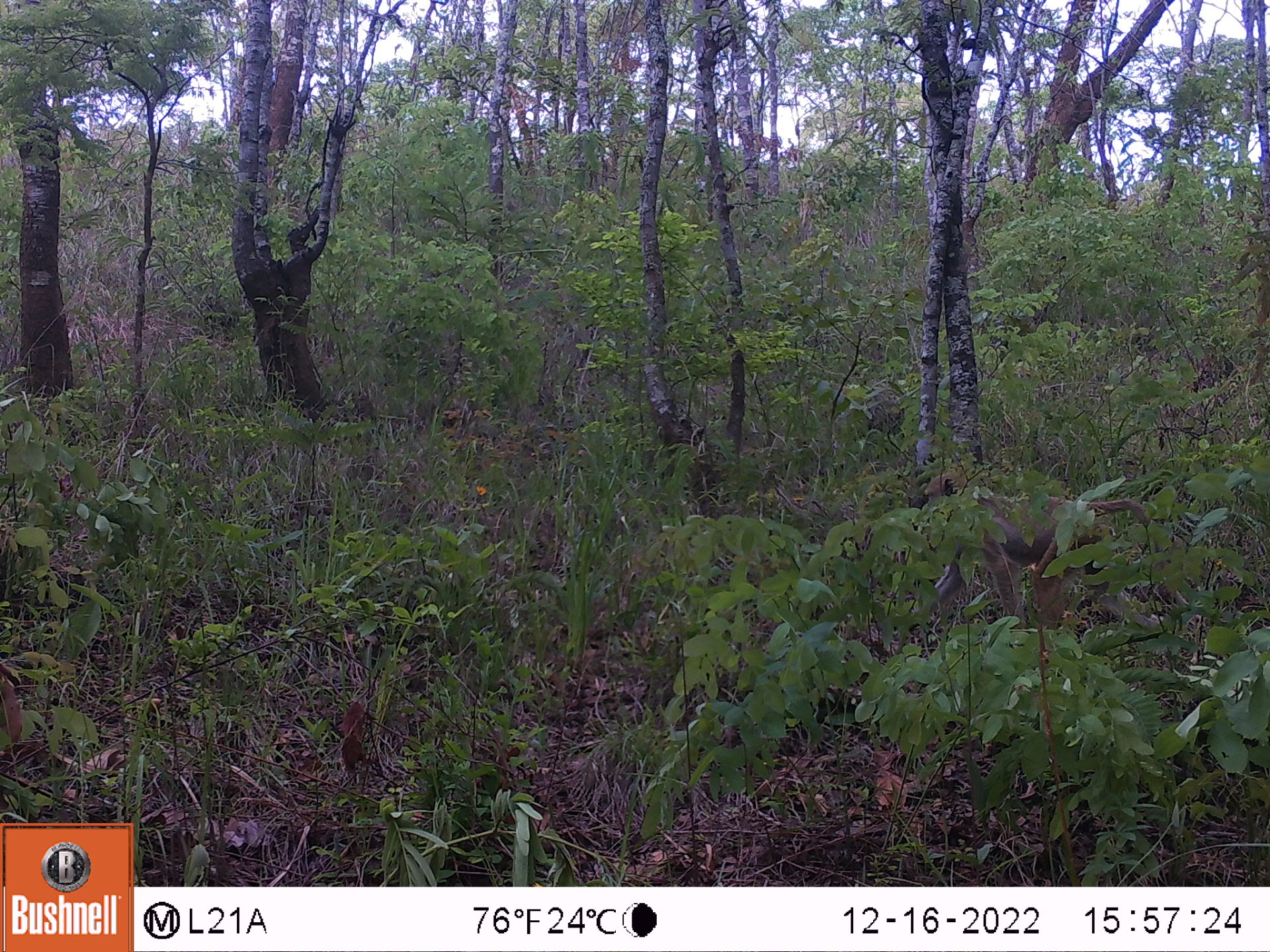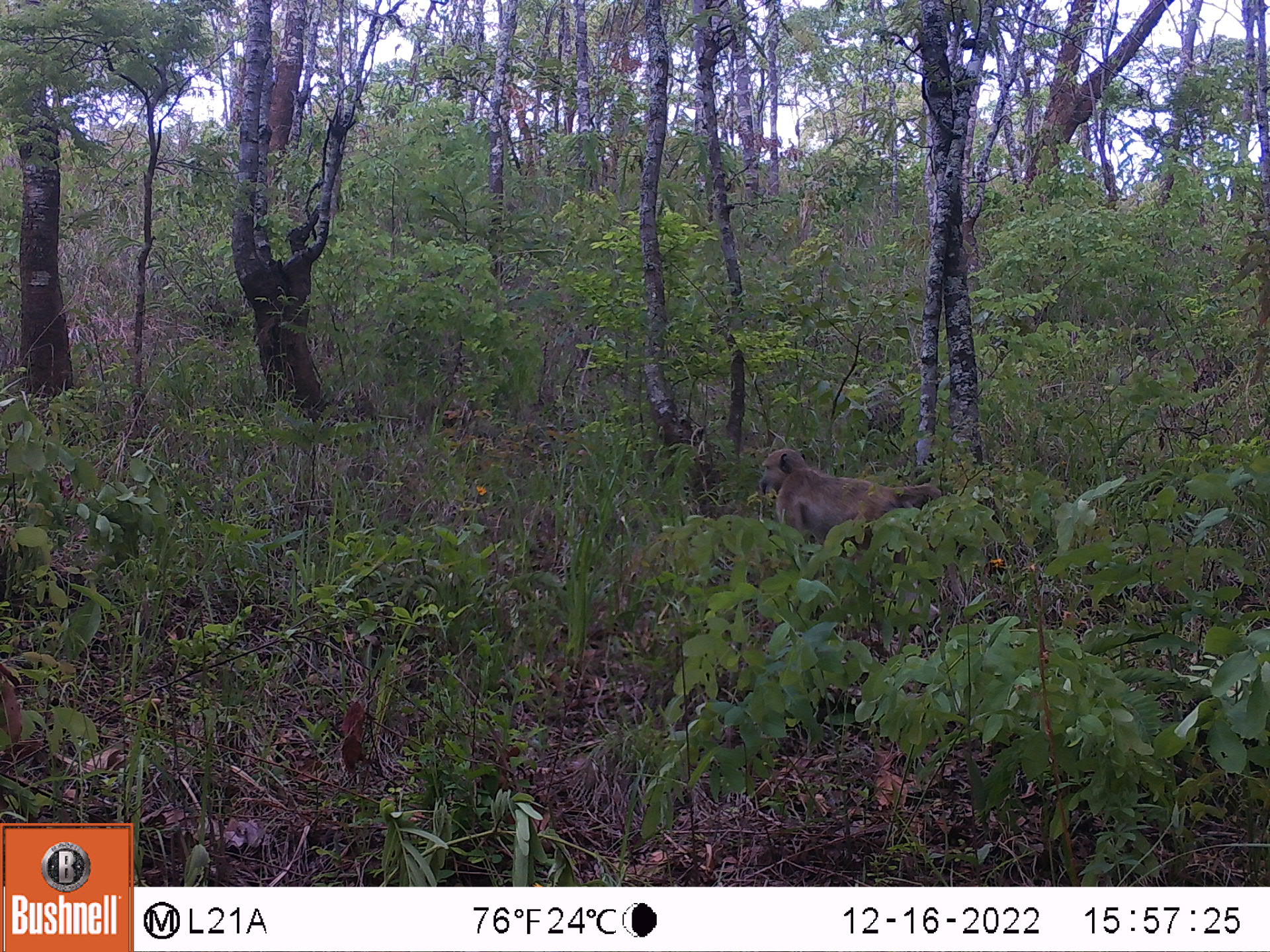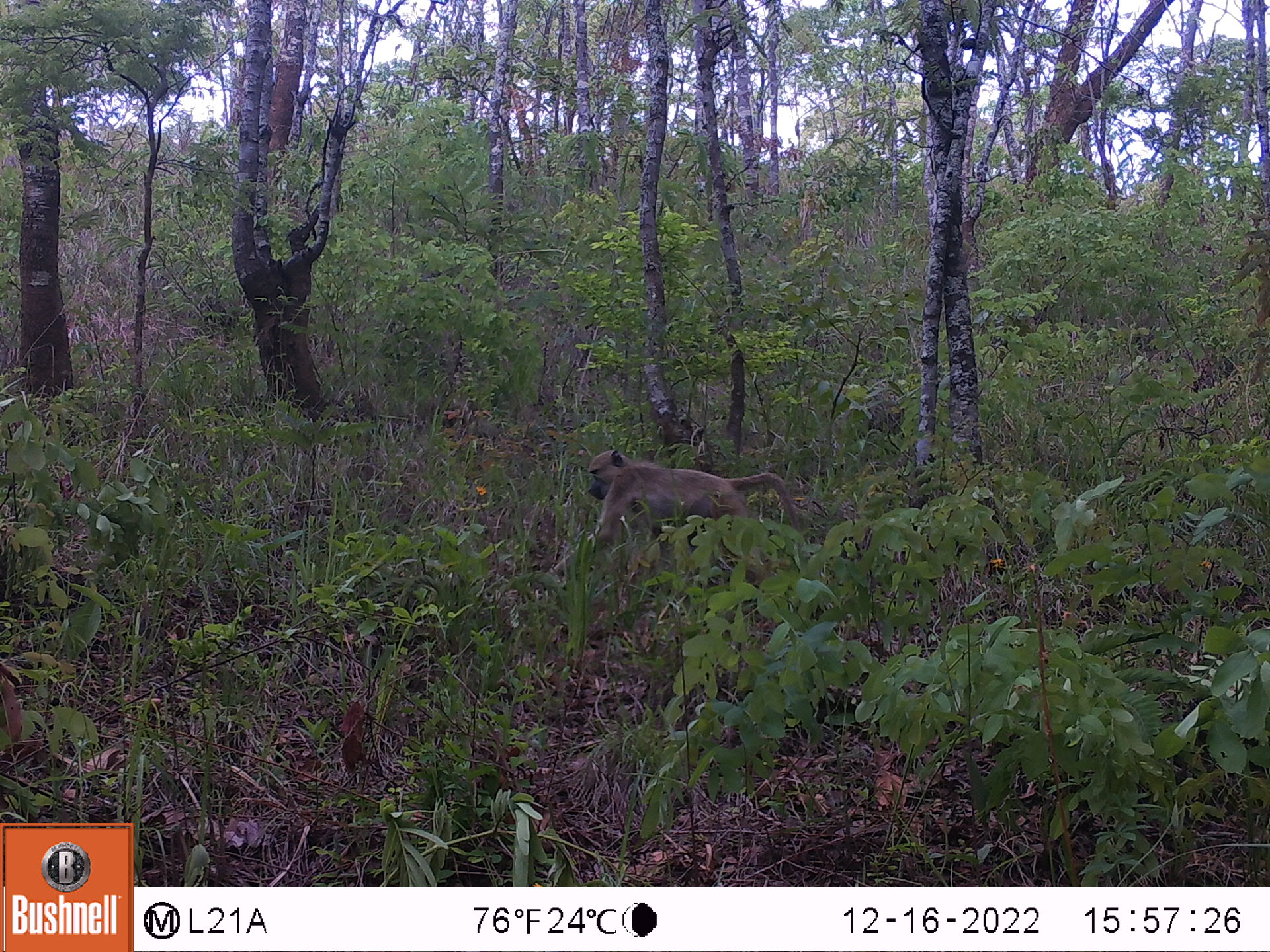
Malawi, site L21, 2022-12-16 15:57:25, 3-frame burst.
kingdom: Animalia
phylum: Chordata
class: Mammalia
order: Primates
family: Cercopithecidae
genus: Papio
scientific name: Papio cynocephalus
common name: yellow baboon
Yellow baboon (Papio cynocephalus), count 1.